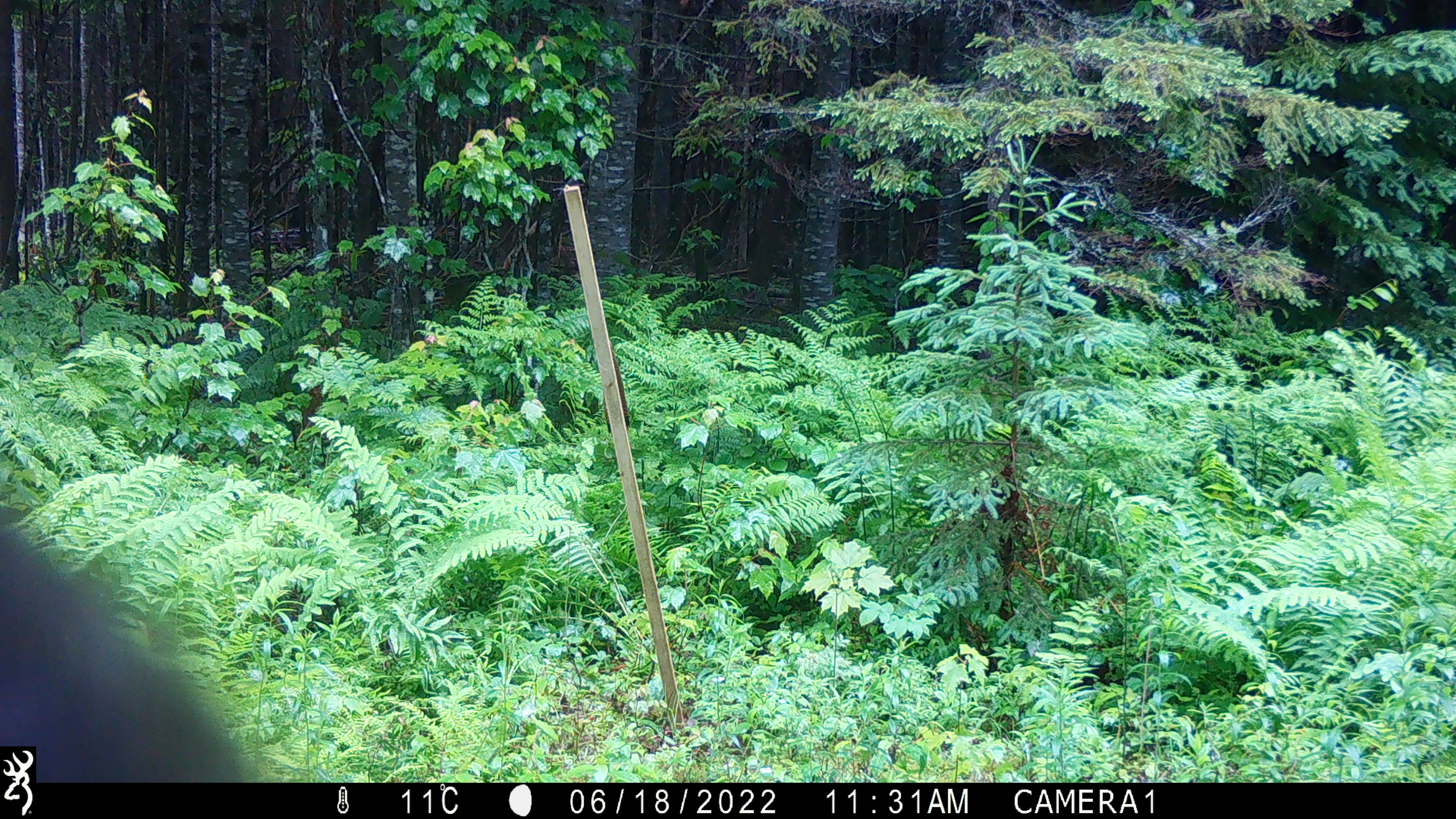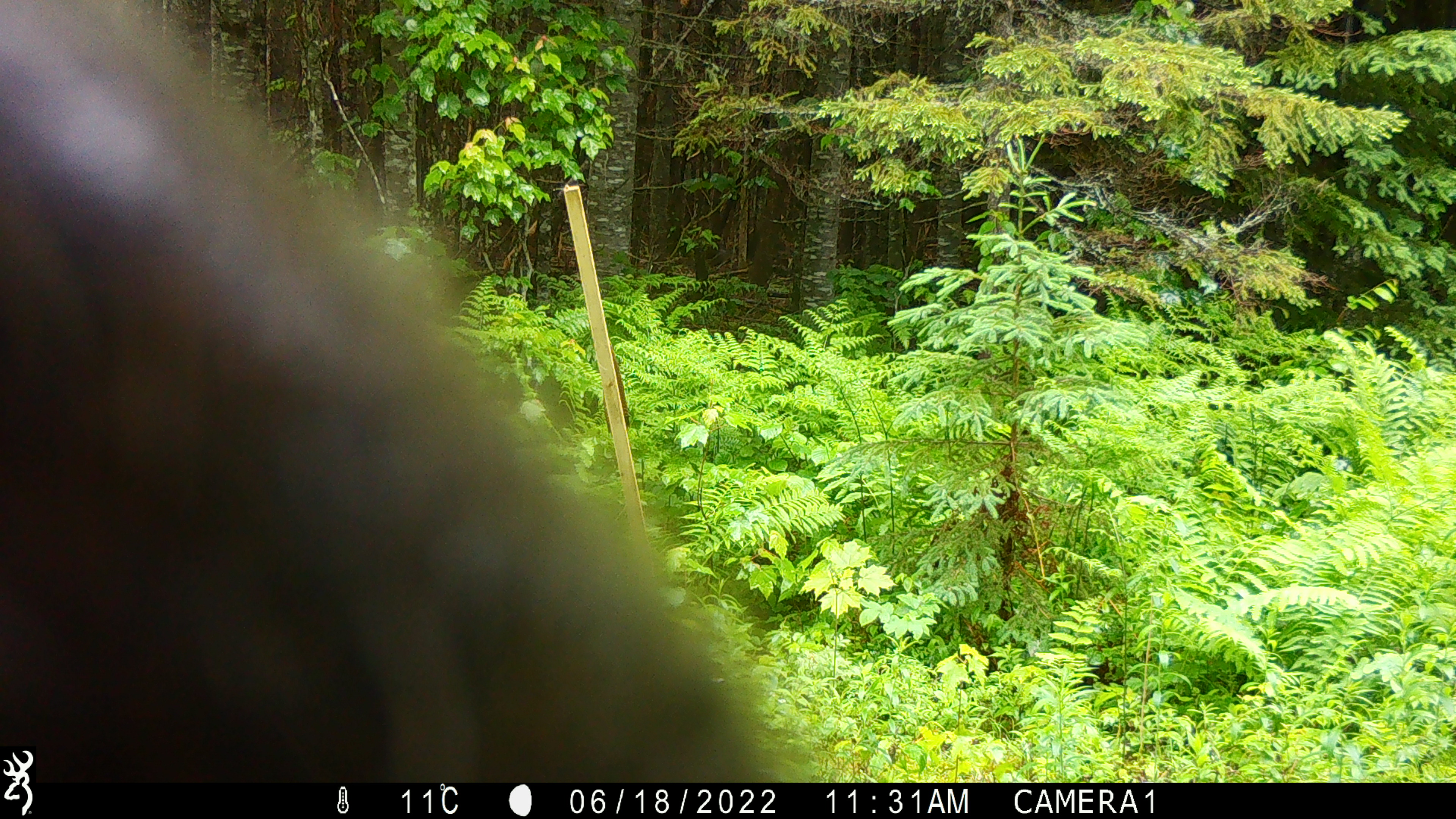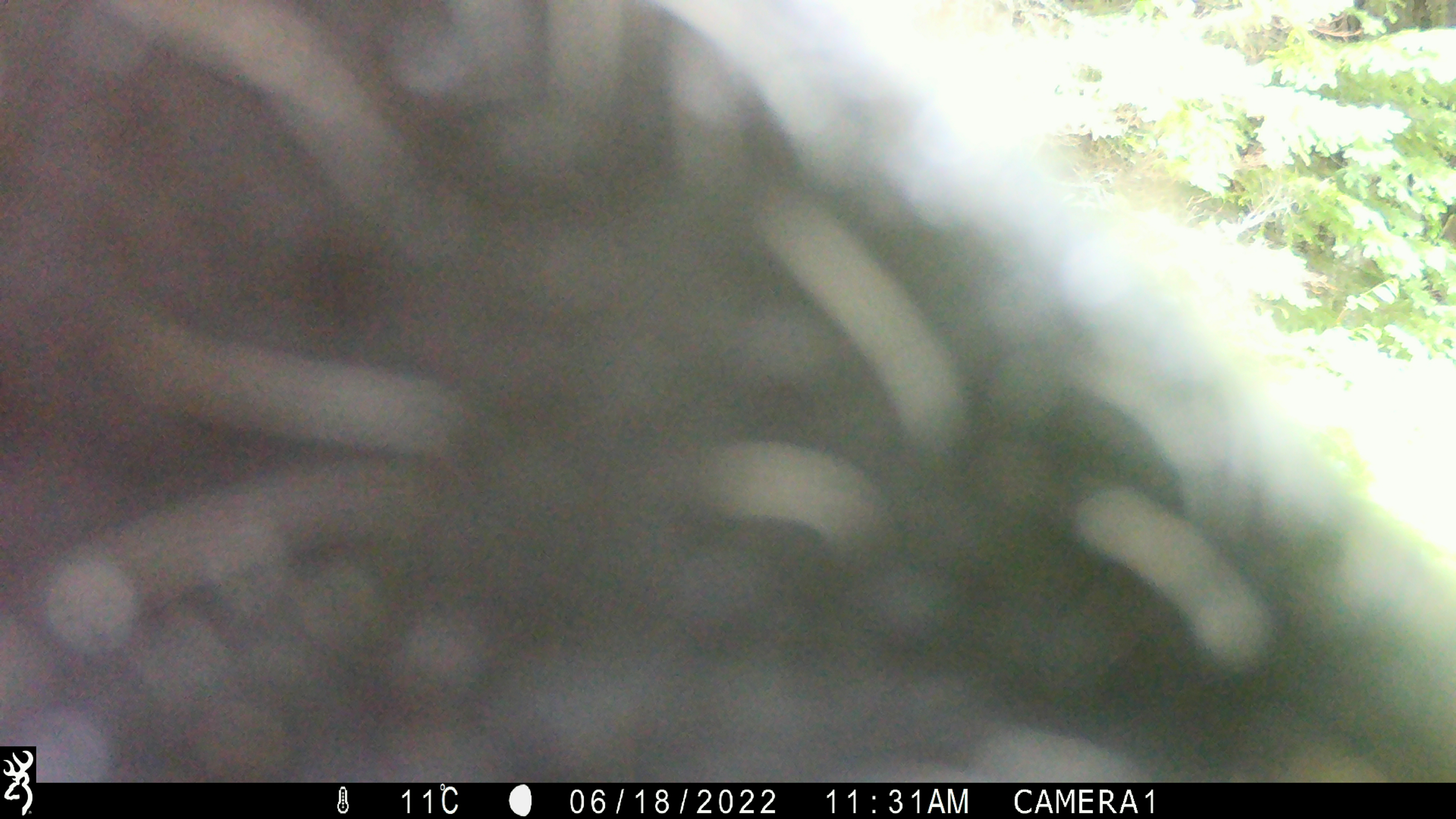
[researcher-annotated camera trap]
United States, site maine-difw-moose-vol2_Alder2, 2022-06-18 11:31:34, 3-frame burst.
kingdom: Animalia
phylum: Chordata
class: Mammalia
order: Artiodactyla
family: Cervidae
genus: Alces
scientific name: Alces alces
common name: moose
Moose (Alces alces).